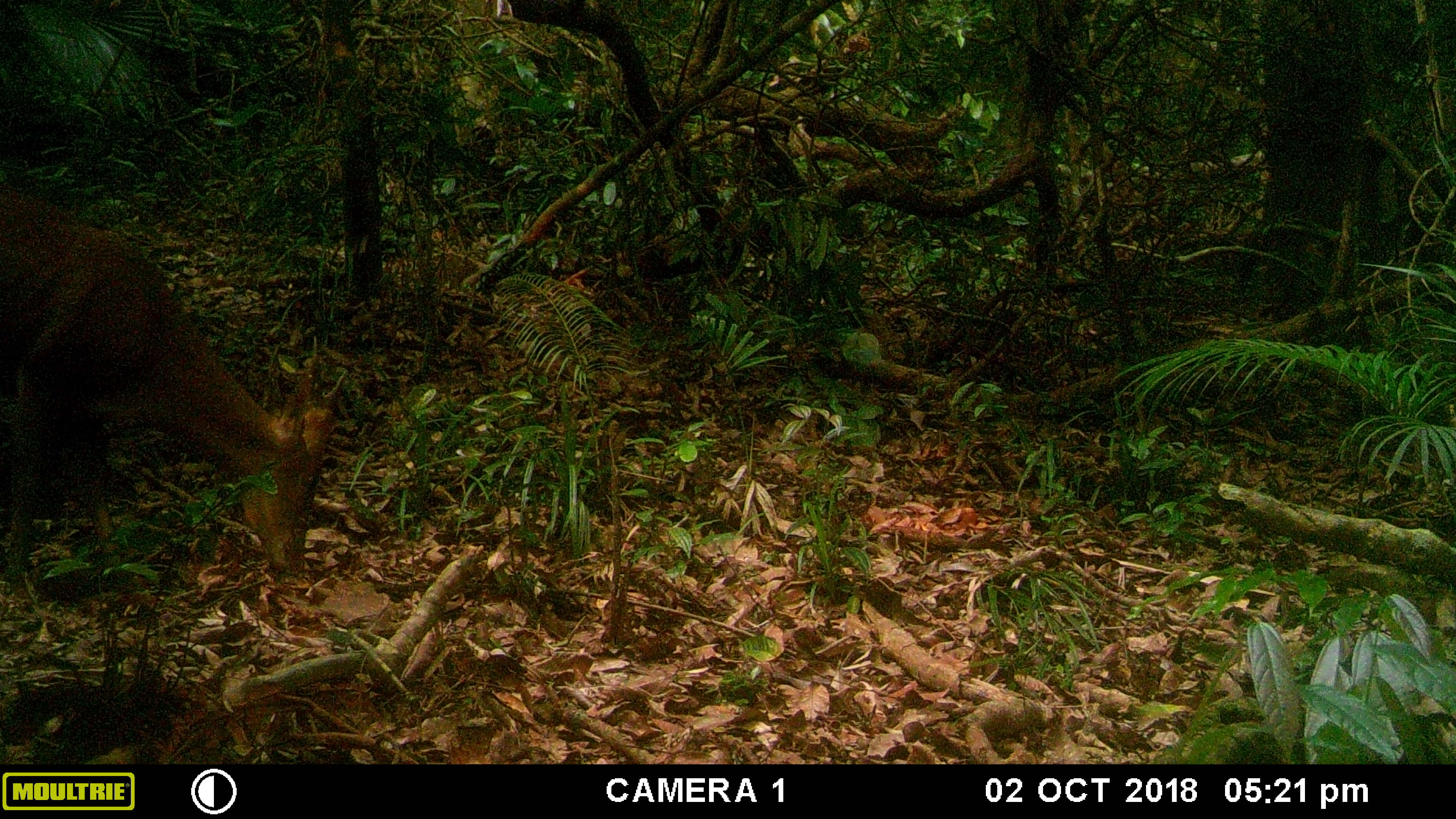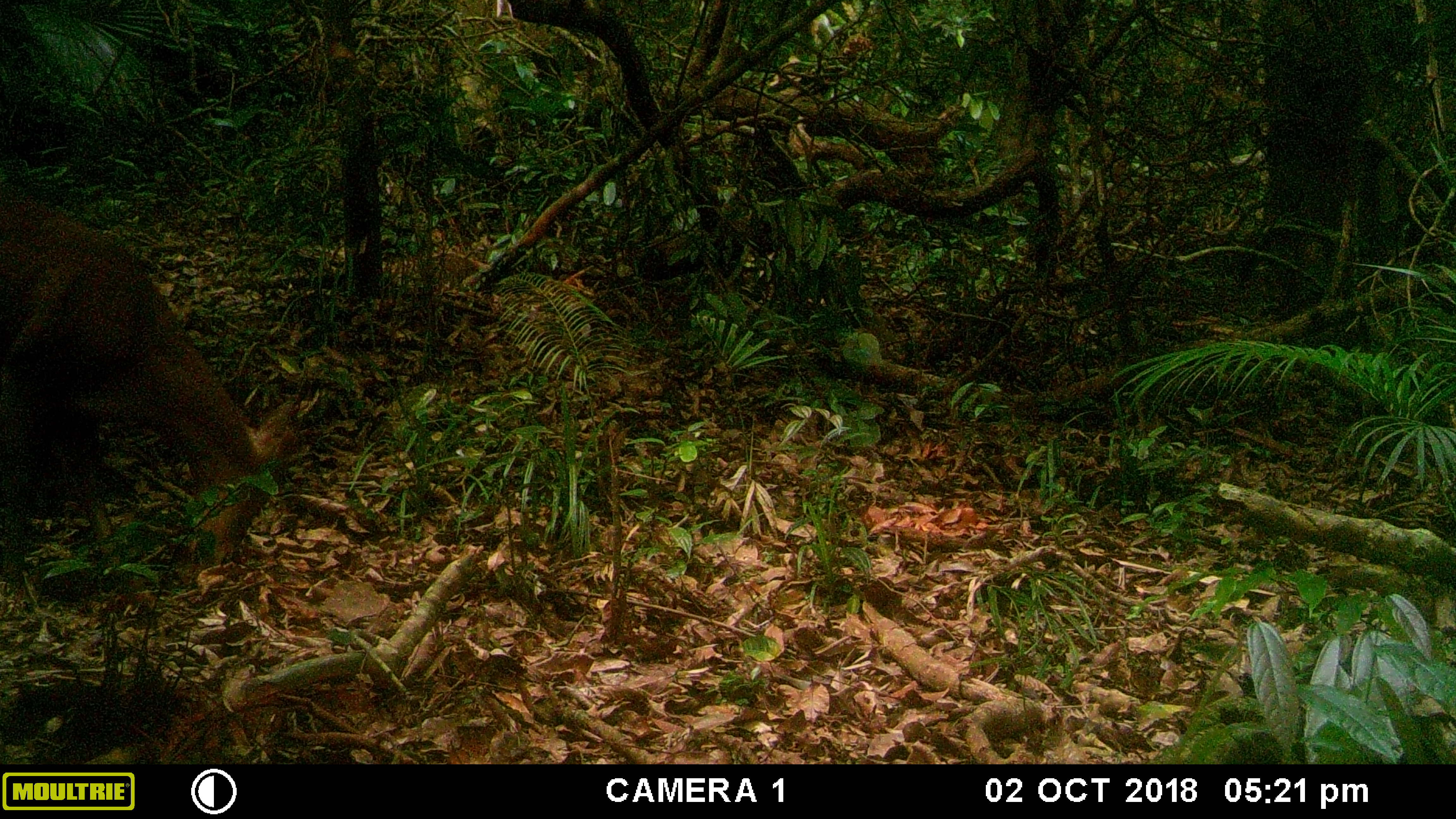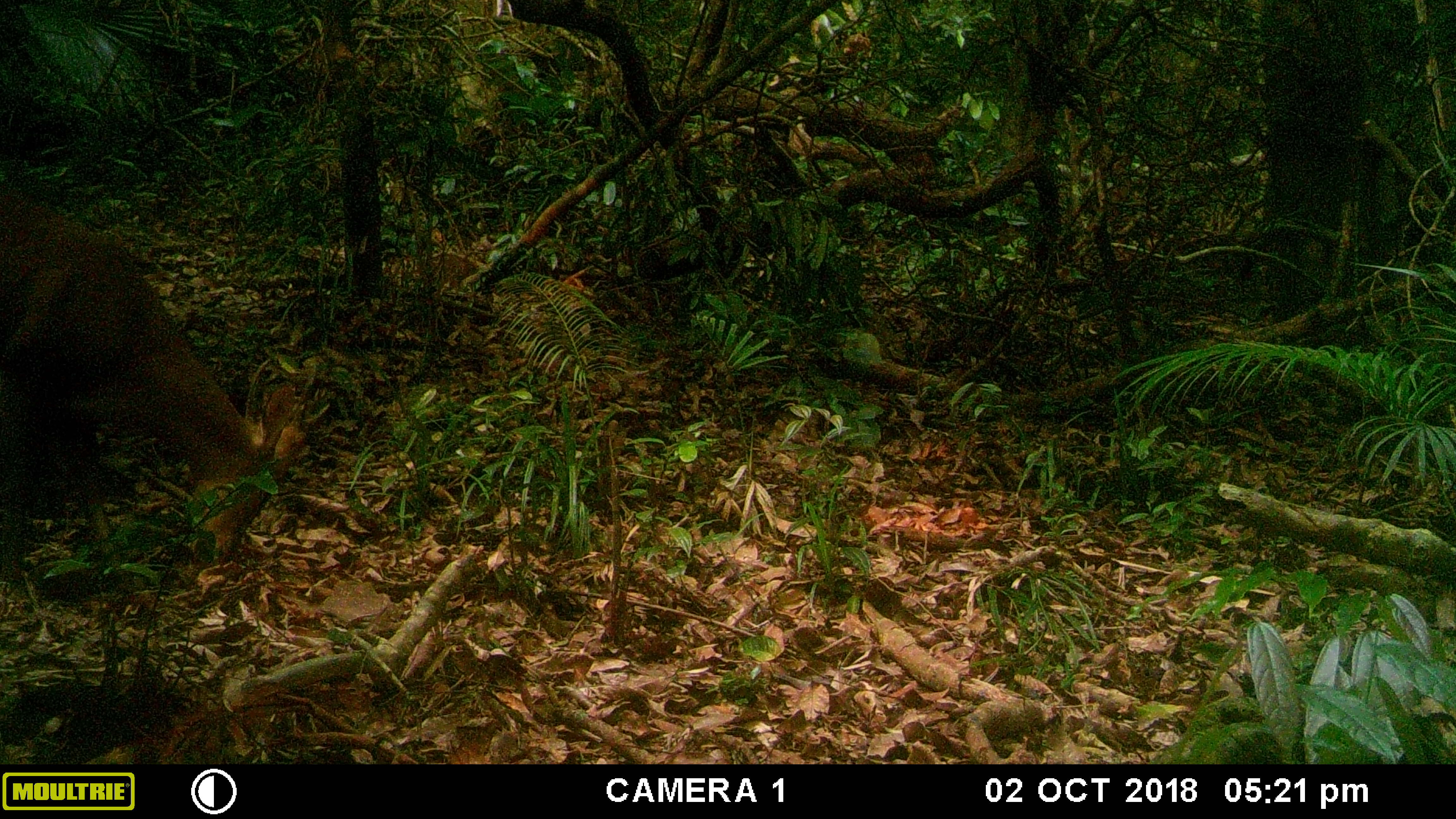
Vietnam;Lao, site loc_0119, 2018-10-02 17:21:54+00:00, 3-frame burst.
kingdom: Animalia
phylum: Chordata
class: Mammalia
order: Artiodactyla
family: Cervidae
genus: Muntiacus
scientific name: Muntiacus vuquangensis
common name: large-antlered muntjac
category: large antlered muntjac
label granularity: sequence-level